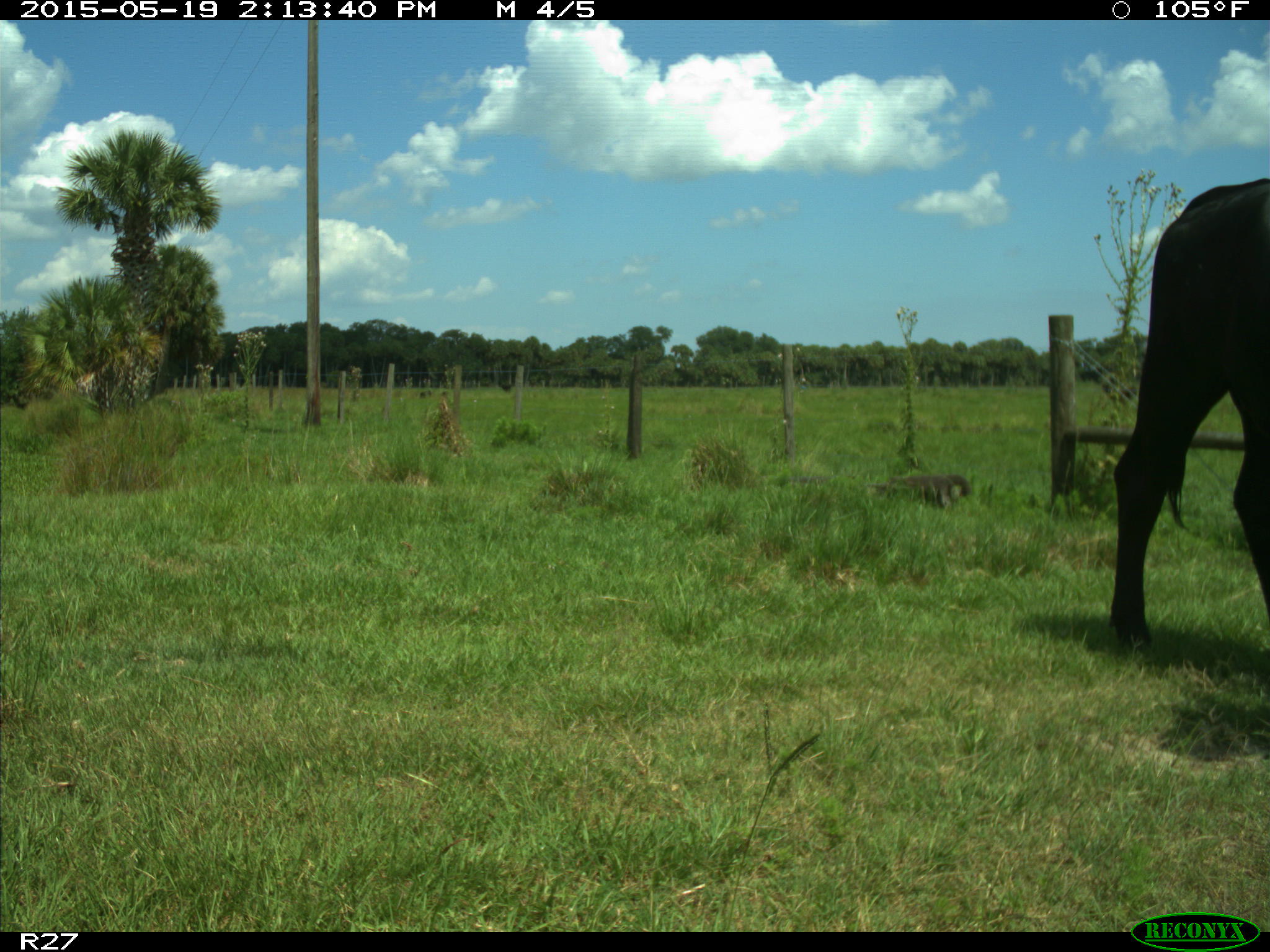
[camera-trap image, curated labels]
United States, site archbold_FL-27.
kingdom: Animalia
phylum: Chordata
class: Mammalia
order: Artiodactyla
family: Bovidae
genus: Bos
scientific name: Bos taurus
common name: domestic cow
Bos taurus (domestic cow).